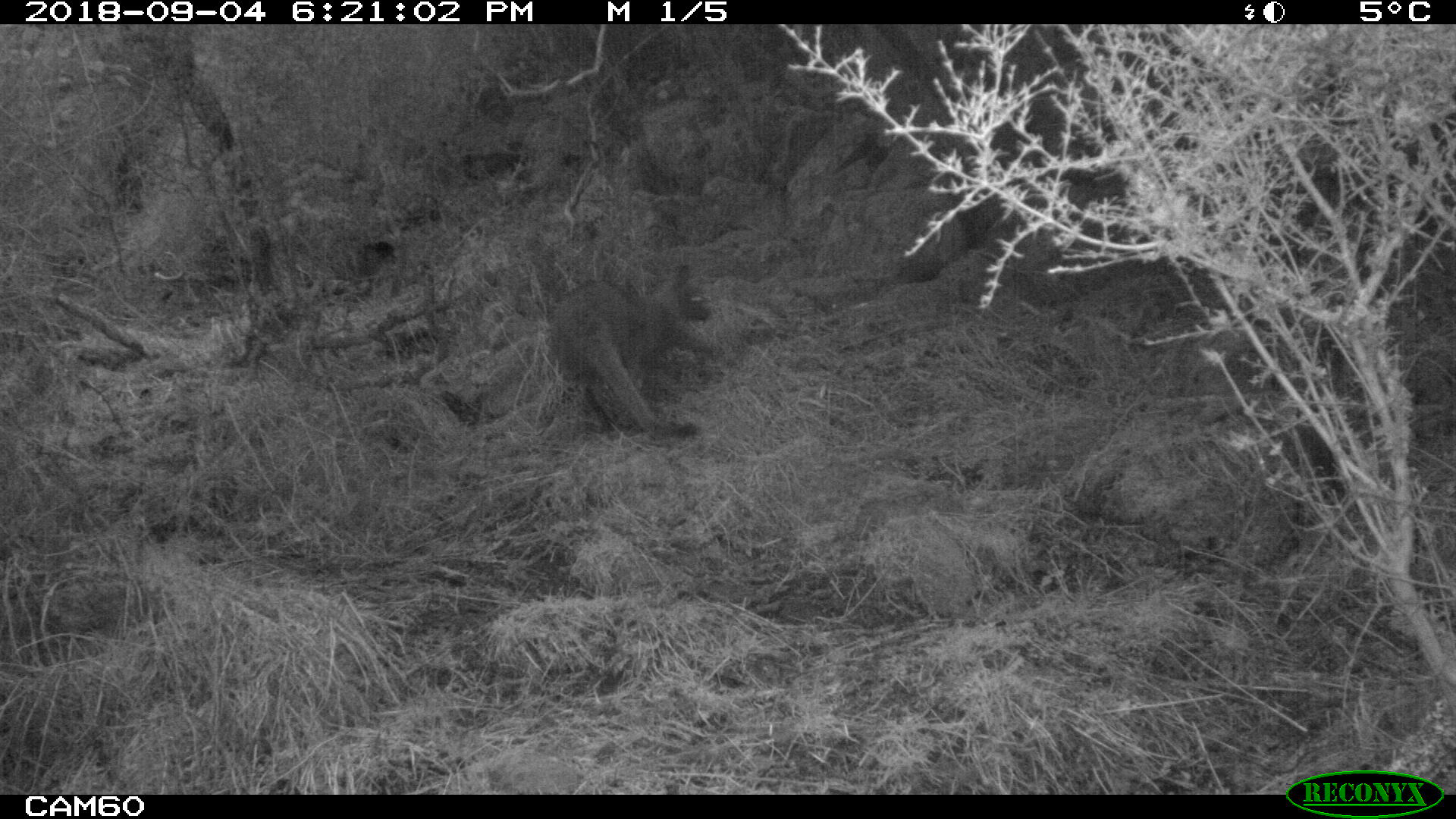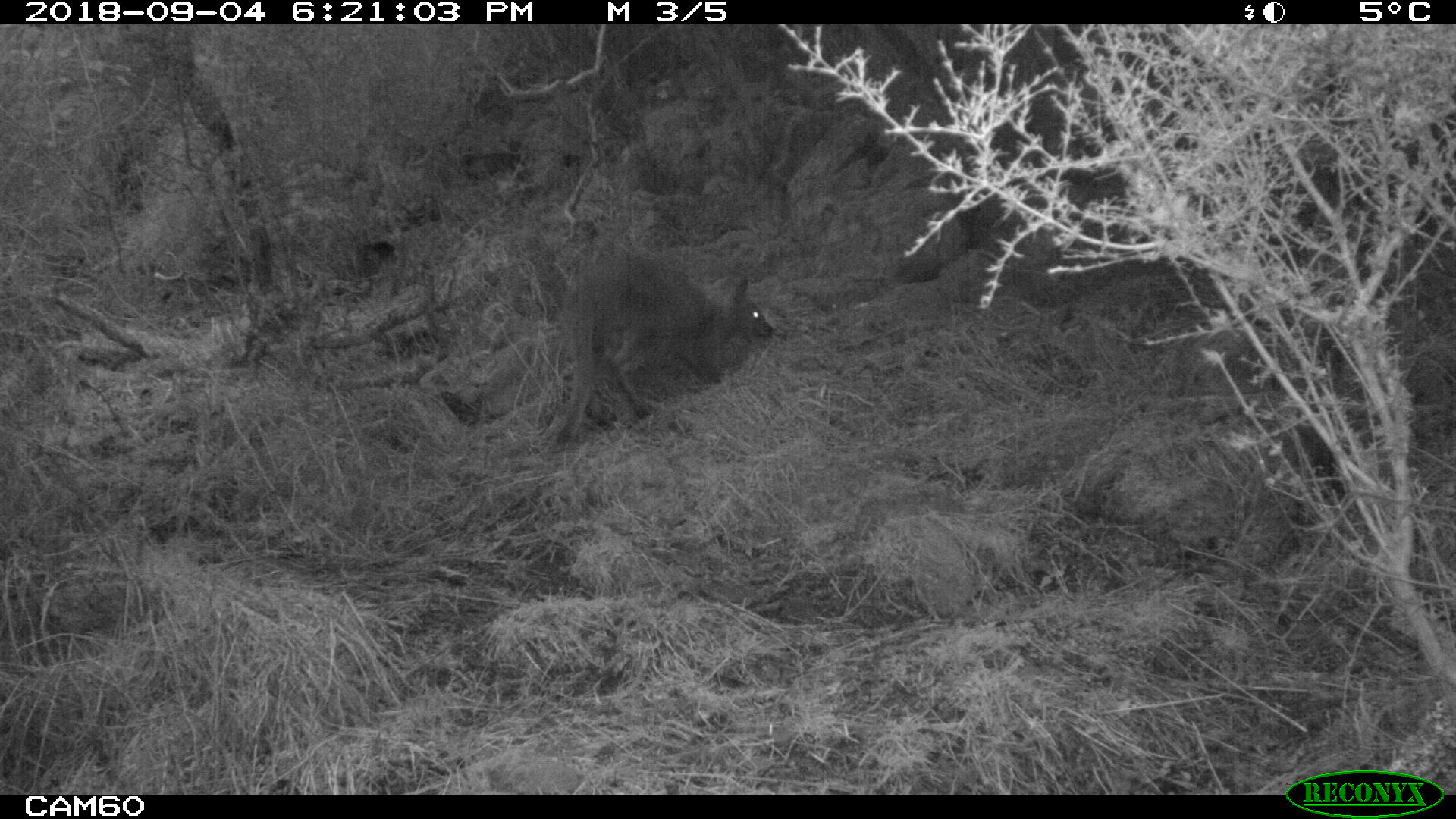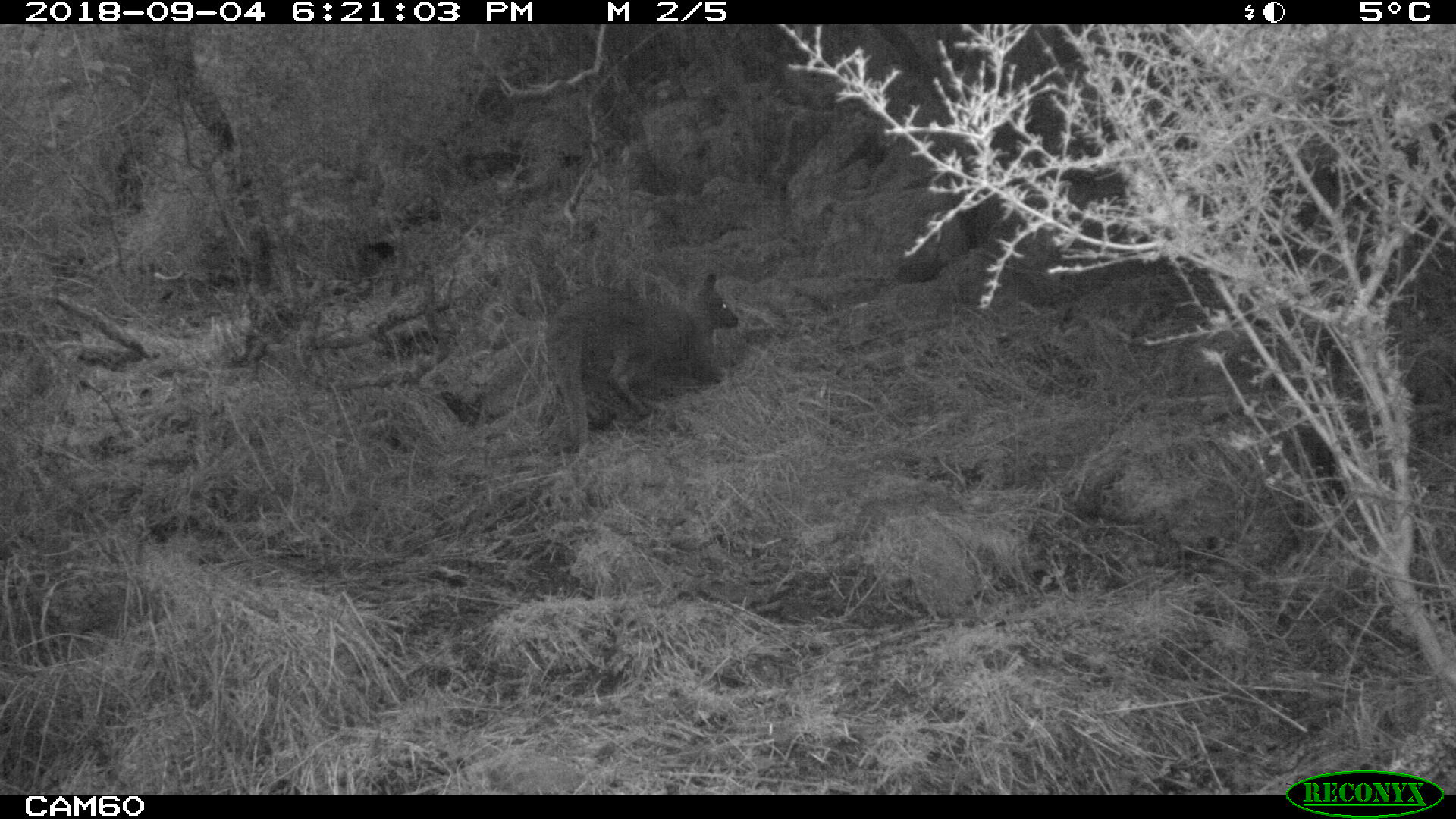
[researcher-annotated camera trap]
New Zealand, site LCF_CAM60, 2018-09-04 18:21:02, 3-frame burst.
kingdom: Animalia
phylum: Chordata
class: Mammalia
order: Diprotodontia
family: Macropodidae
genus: Notamacropus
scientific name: Notamacropus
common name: wallaby